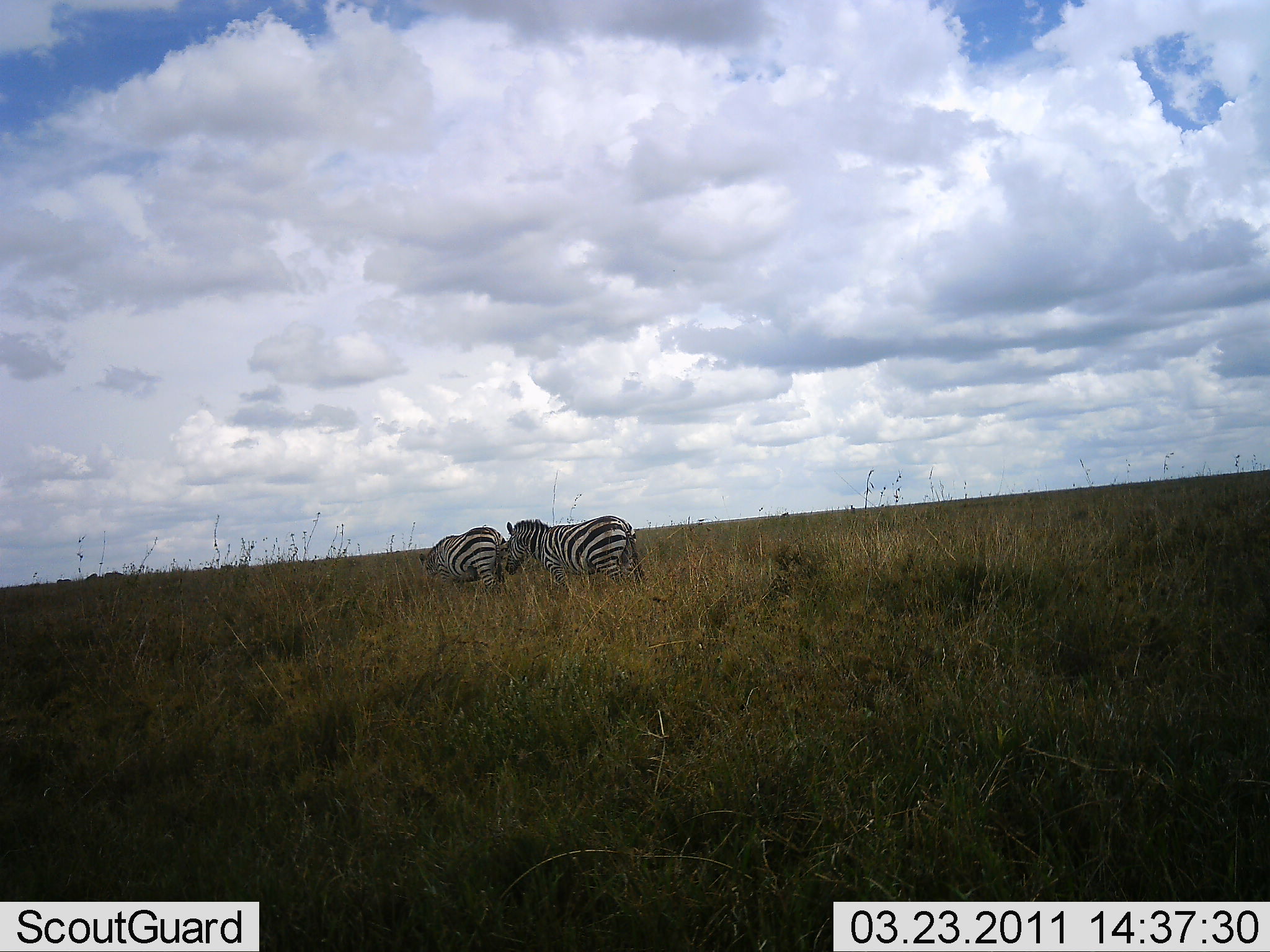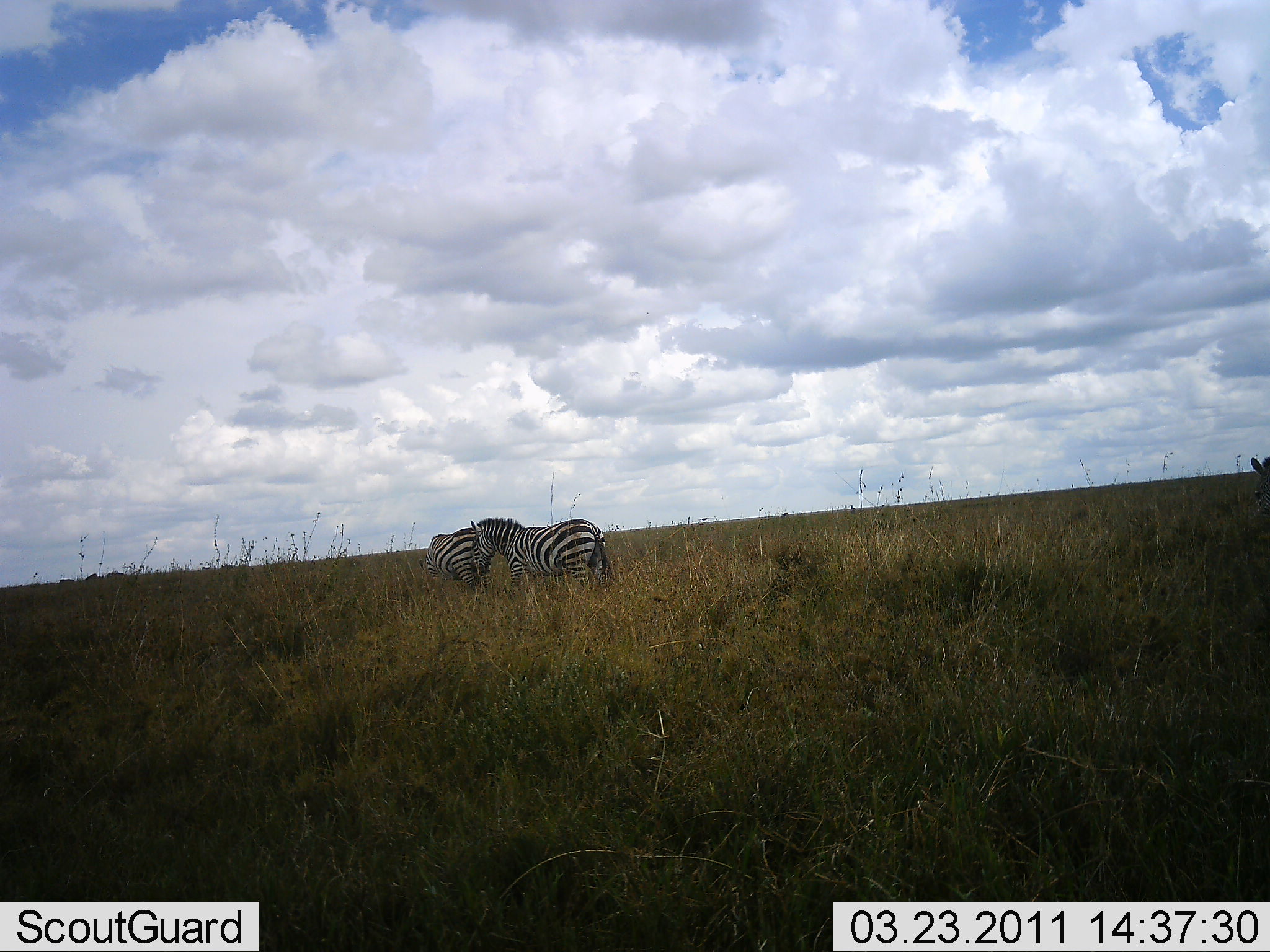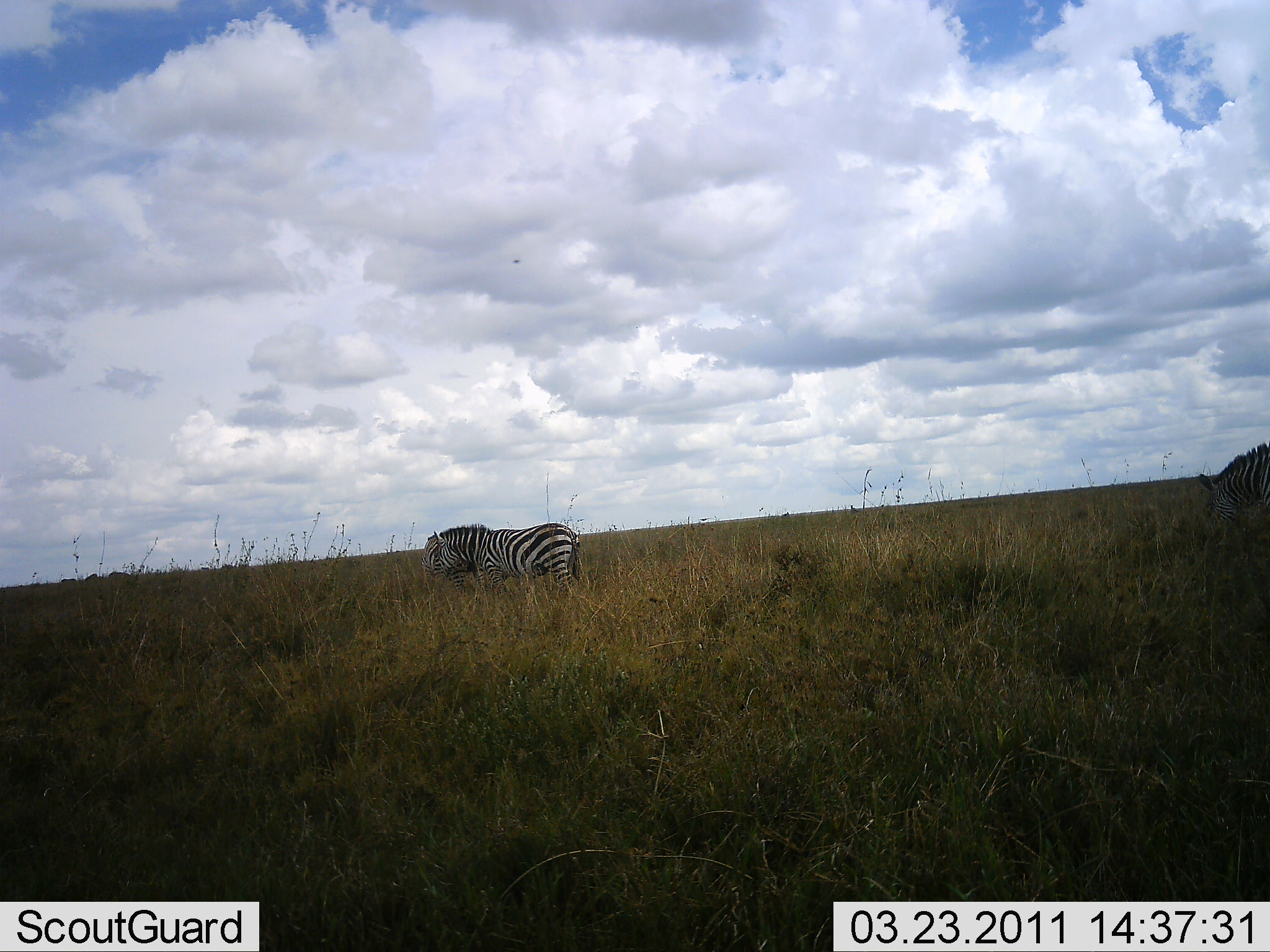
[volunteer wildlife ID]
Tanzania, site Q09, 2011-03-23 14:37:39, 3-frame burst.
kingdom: Animalia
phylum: Chordata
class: Mammalia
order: Perissodactyla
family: Equidae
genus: Equus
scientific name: Equus quagga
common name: plains zebra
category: zebra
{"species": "zebra (plains zebra) (Equus quagga)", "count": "3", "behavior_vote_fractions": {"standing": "0%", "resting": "0%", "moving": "91%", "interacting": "9%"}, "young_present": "0%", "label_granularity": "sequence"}